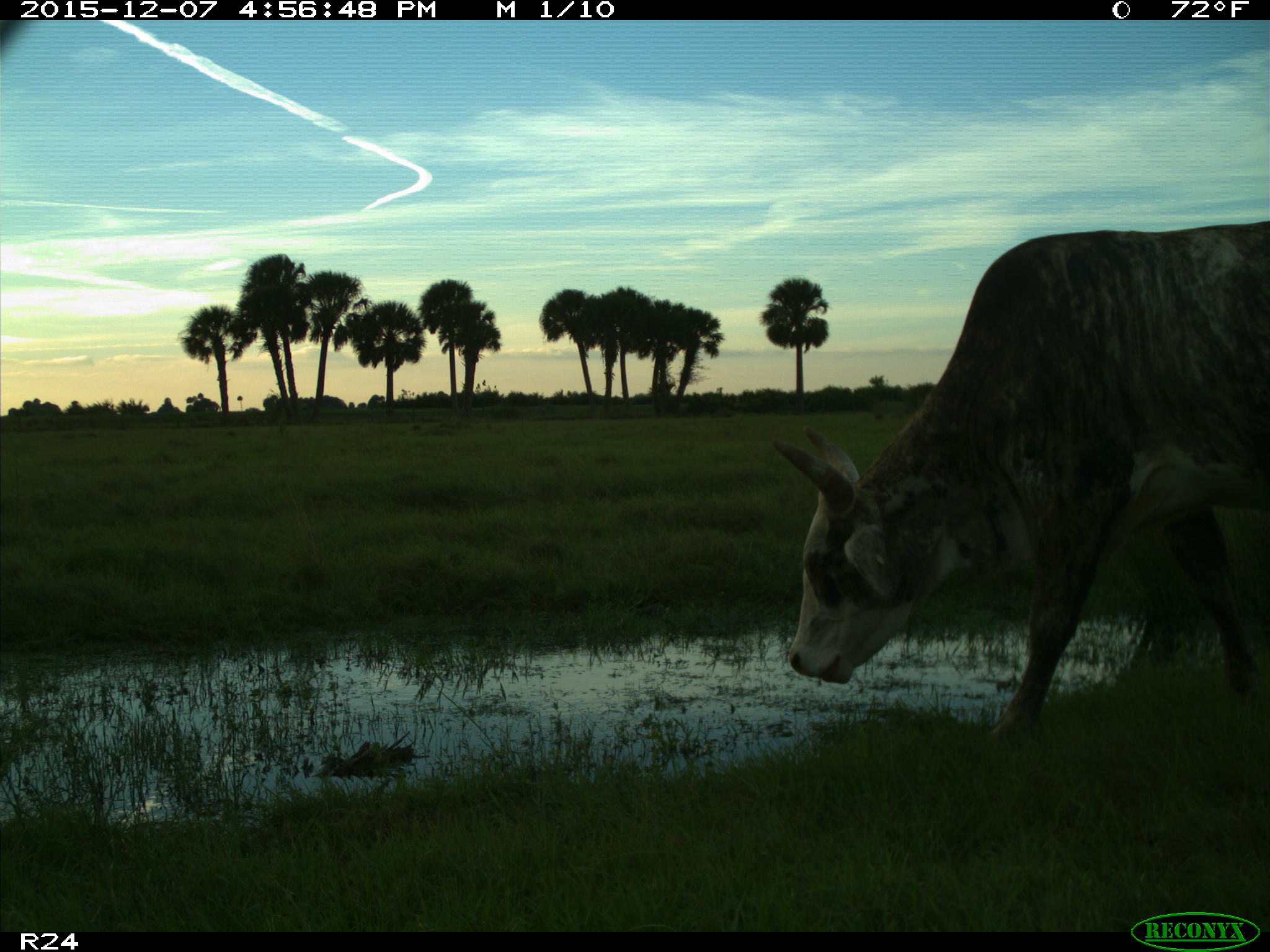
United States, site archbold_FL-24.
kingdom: Animalia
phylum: Chordata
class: Mammalia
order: Artiodactyla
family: Bovidae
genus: Bos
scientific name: Bos taurus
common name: domestic cow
Bos taurus (domestic cow).